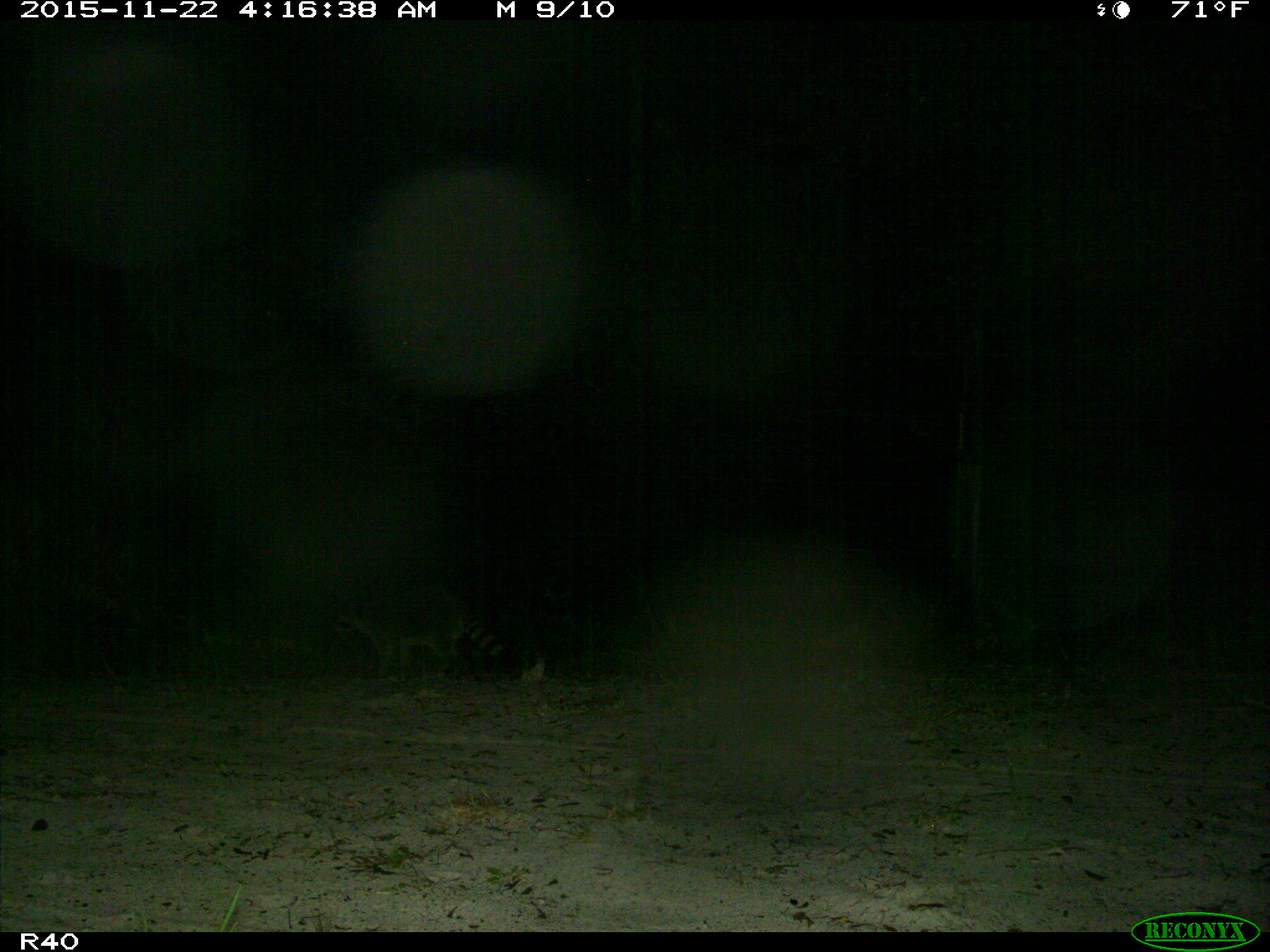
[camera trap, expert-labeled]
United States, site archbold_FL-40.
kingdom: Animalia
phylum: Chordata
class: Mammalia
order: Carnivora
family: Procyonidae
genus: Procyon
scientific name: Procyon lotor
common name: common raccoon